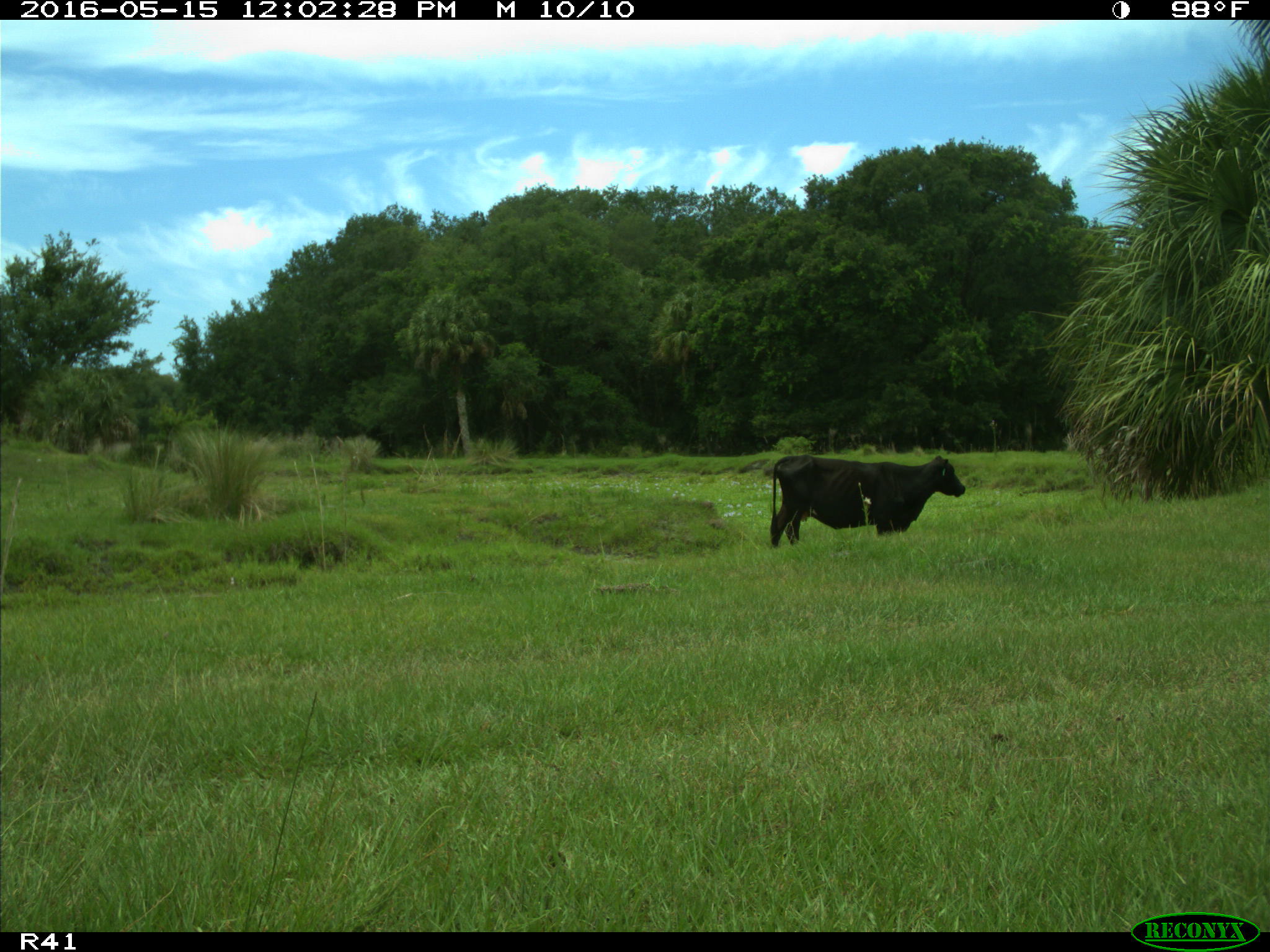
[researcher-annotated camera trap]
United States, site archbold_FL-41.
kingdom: Animalia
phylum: Chordata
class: Mammalia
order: Artiodactyla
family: Bovidae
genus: Bos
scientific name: Bos taurus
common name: domestic cow